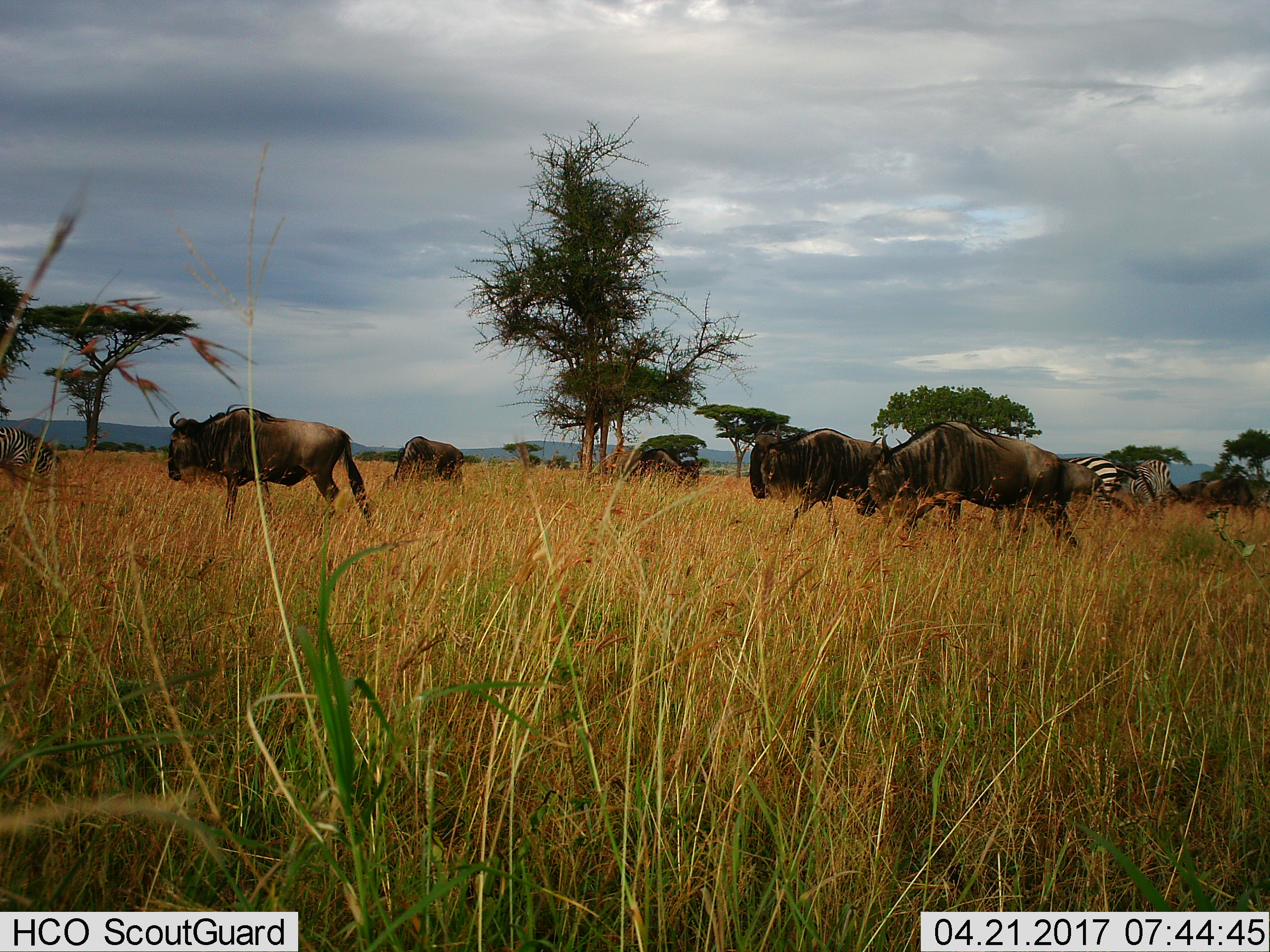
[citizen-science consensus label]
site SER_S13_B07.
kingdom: Animalia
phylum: Chordata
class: Mammalia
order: Artiodactyla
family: Bovidae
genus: Connochaetes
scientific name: Connochaetes taurinus taurinus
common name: blue wildebeest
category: wildebeestblue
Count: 5.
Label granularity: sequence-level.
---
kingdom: Animalia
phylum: Chordata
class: Mammalia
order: Perissodactyla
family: Equidae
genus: Equus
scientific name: Equus quagga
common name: plains zebra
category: zebraplains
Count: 3.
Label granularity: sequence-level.